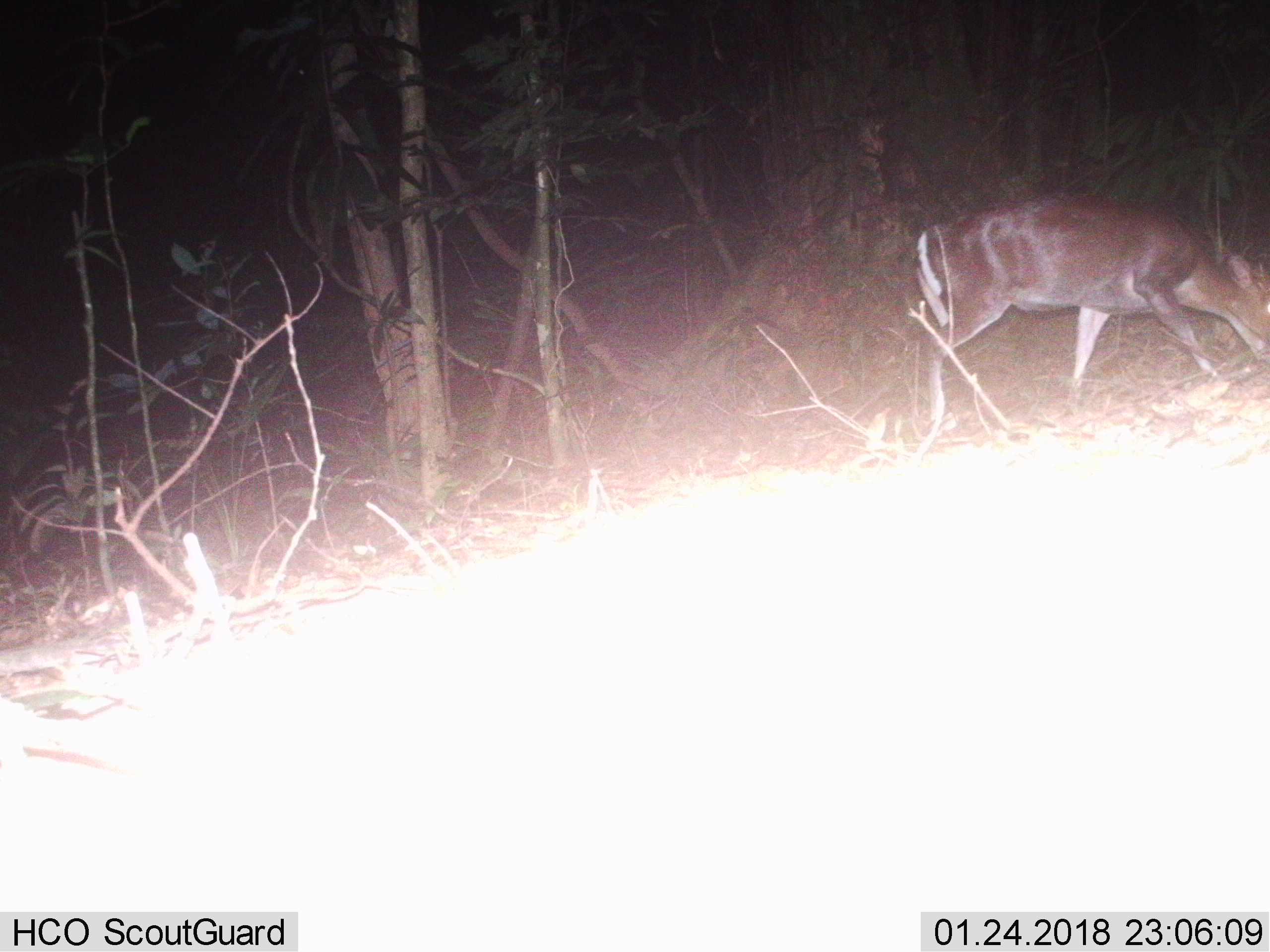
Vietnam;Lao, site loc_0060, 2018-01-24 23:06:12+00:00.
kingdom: Animalia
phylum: Chordata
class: Mammalia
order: Artiodactyla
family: Cervidae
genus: Muntiacus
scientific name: Muntiacus rooseveltorum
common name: roosevelt's muntjac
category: roosevelts muntjac group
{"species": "roosevelts muntjac group (roosevelt's muntjac) (Muntiacus rooseveltorum)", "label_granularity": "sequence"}